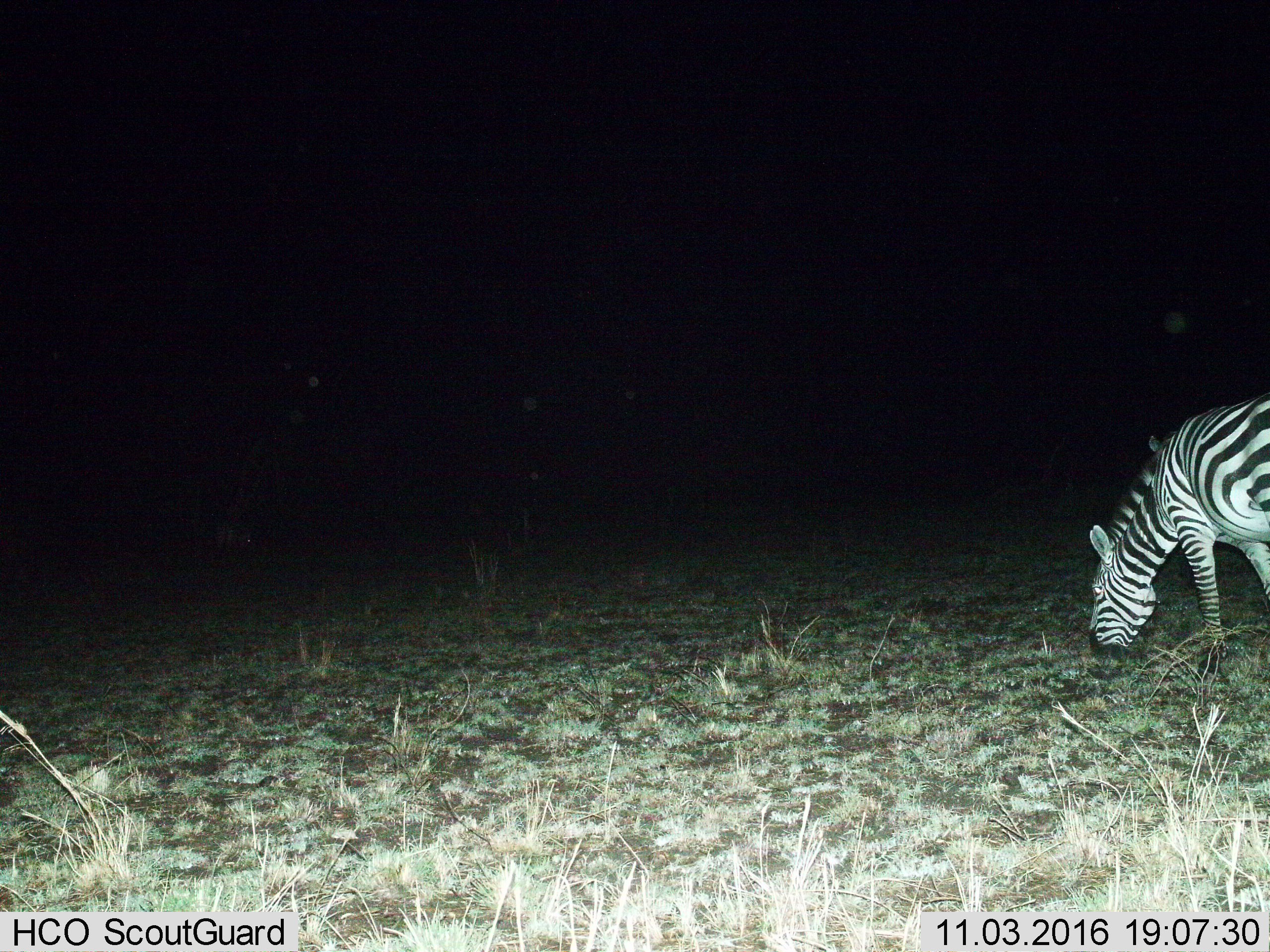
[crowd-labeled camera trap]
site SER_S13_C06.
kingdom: Animalia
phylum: Chordata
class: Mammalia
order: Perissodactyla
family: Equidae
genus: Equus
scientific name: Equus quagga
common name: plains zebra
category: zebraplains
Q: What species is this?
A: Zebraplains (plains zebra) (Equus quagga).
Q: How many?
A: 1.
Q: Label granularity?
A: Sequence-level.